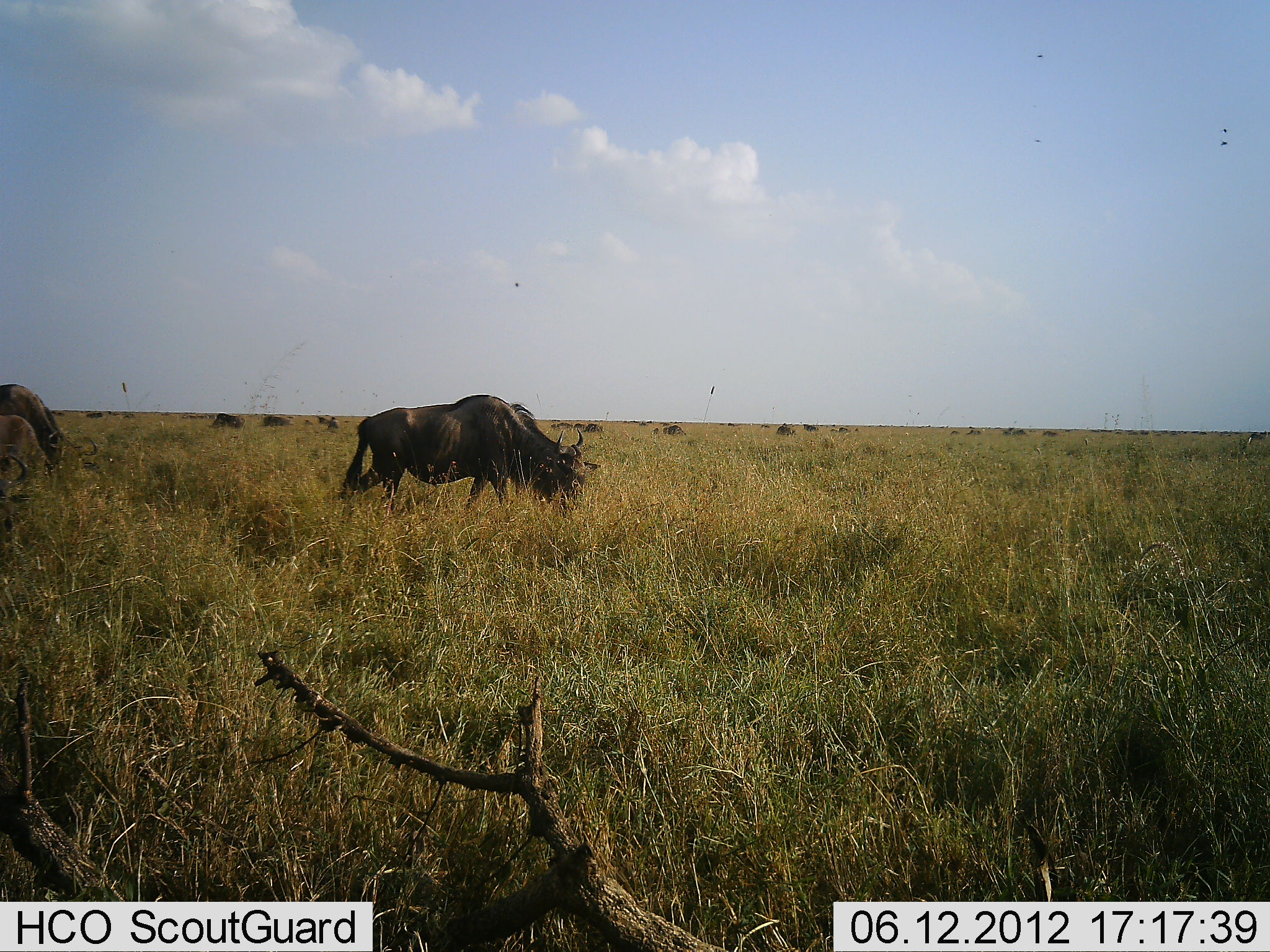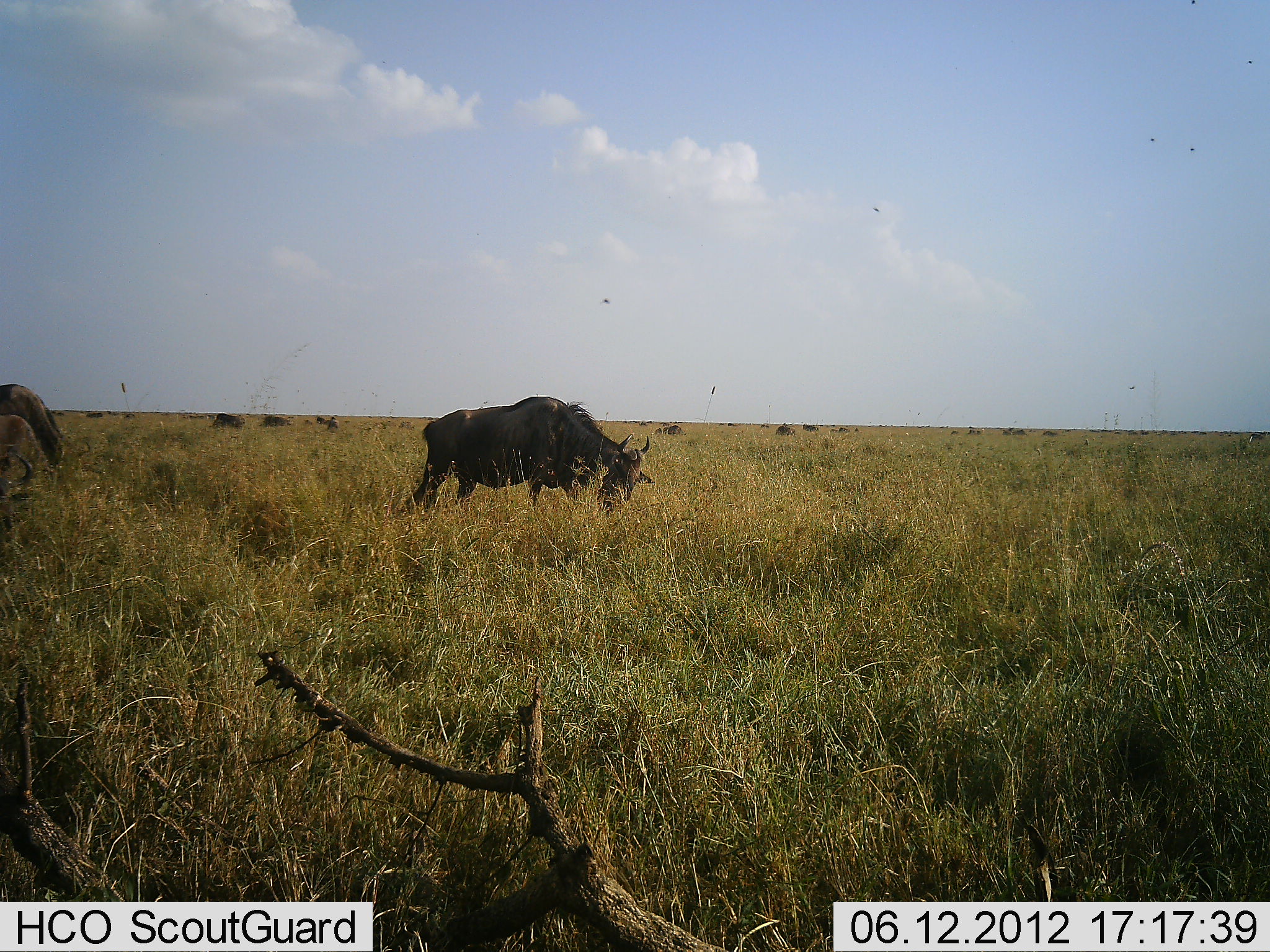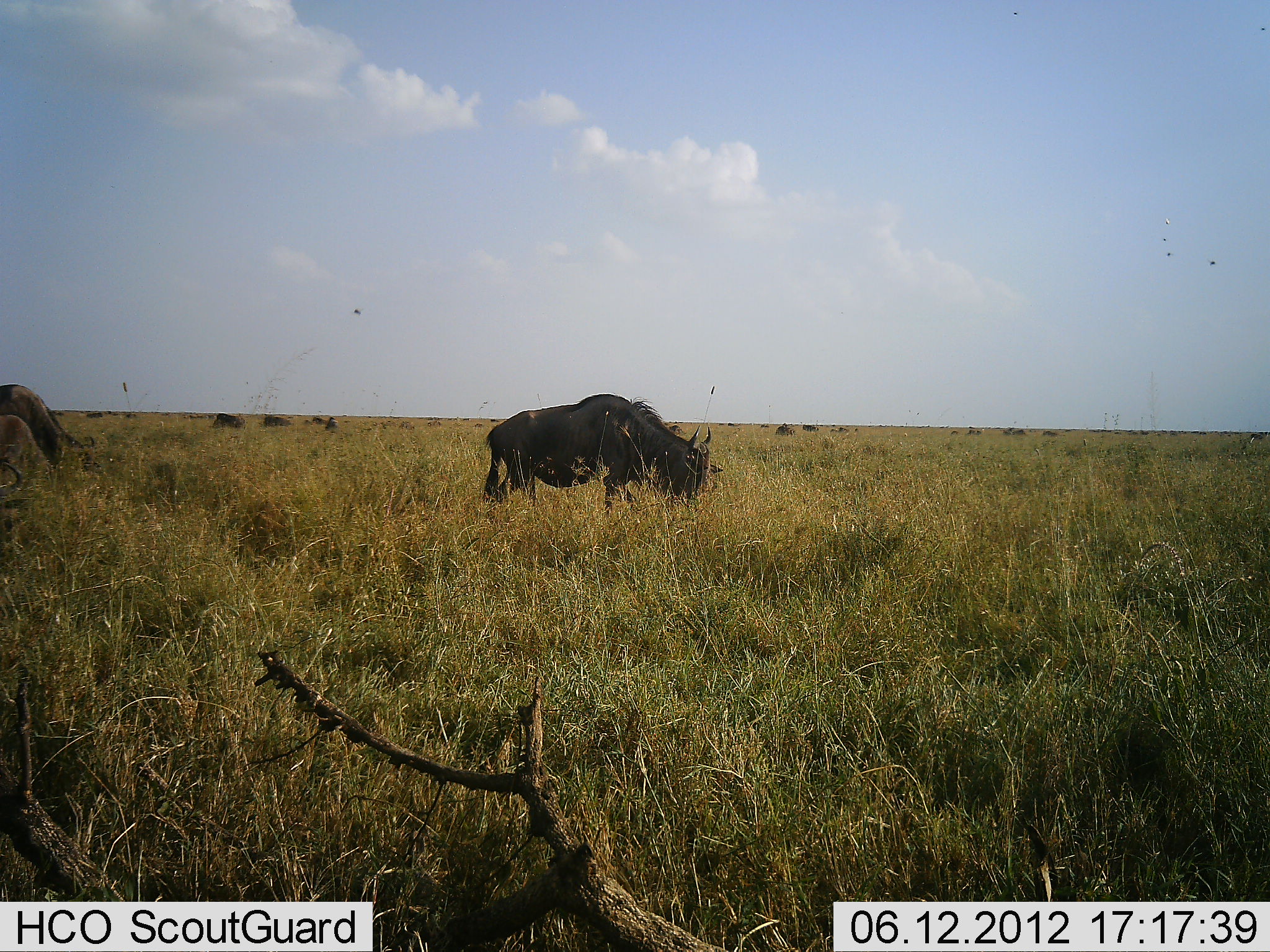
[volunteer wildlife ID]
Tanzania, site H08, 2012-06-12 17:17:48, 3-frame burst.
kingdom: Animalia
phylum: Chordata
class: Mammalia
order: Artiodactyla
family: Bovidae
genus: Connochaetes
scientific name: Connochaetes taurinus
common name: blue wildebeest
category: wildebeest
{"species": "wildebeest (blue wildebeest) (Connochaetes taurinus)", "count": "11-50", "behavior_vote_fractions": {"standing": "50%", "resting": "0%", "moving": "30%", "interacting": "0%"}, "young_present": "0%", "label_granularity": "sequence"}